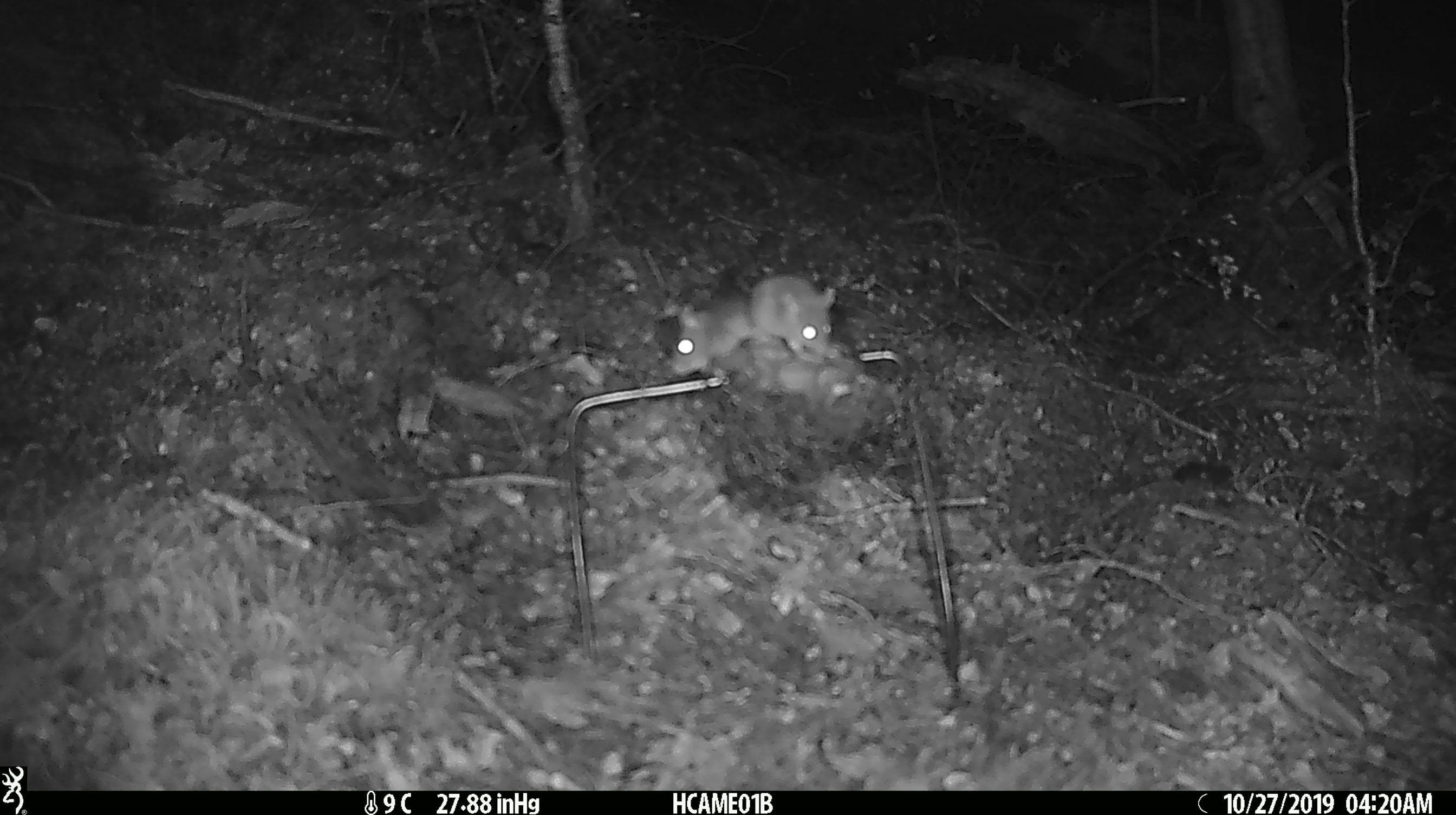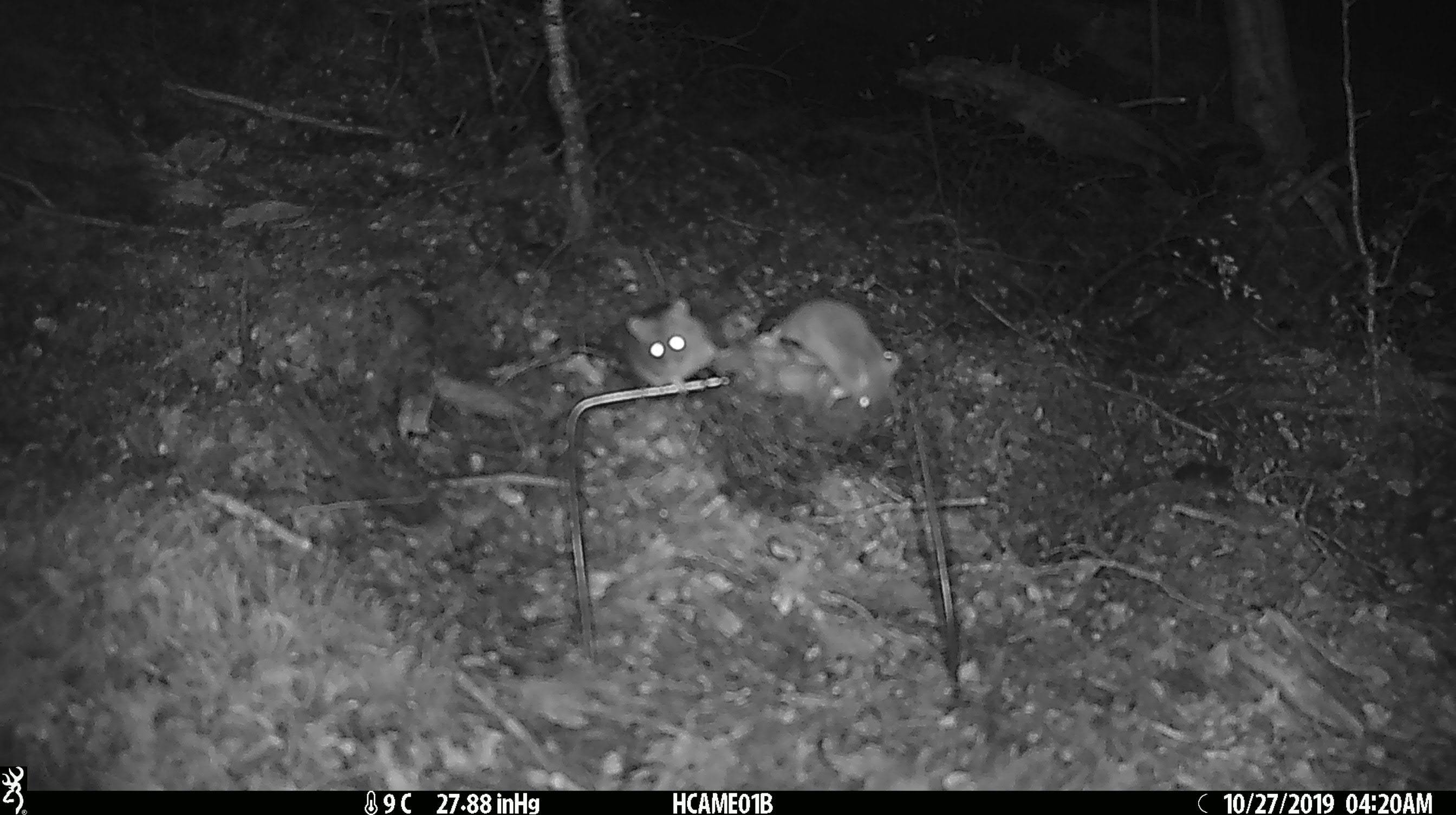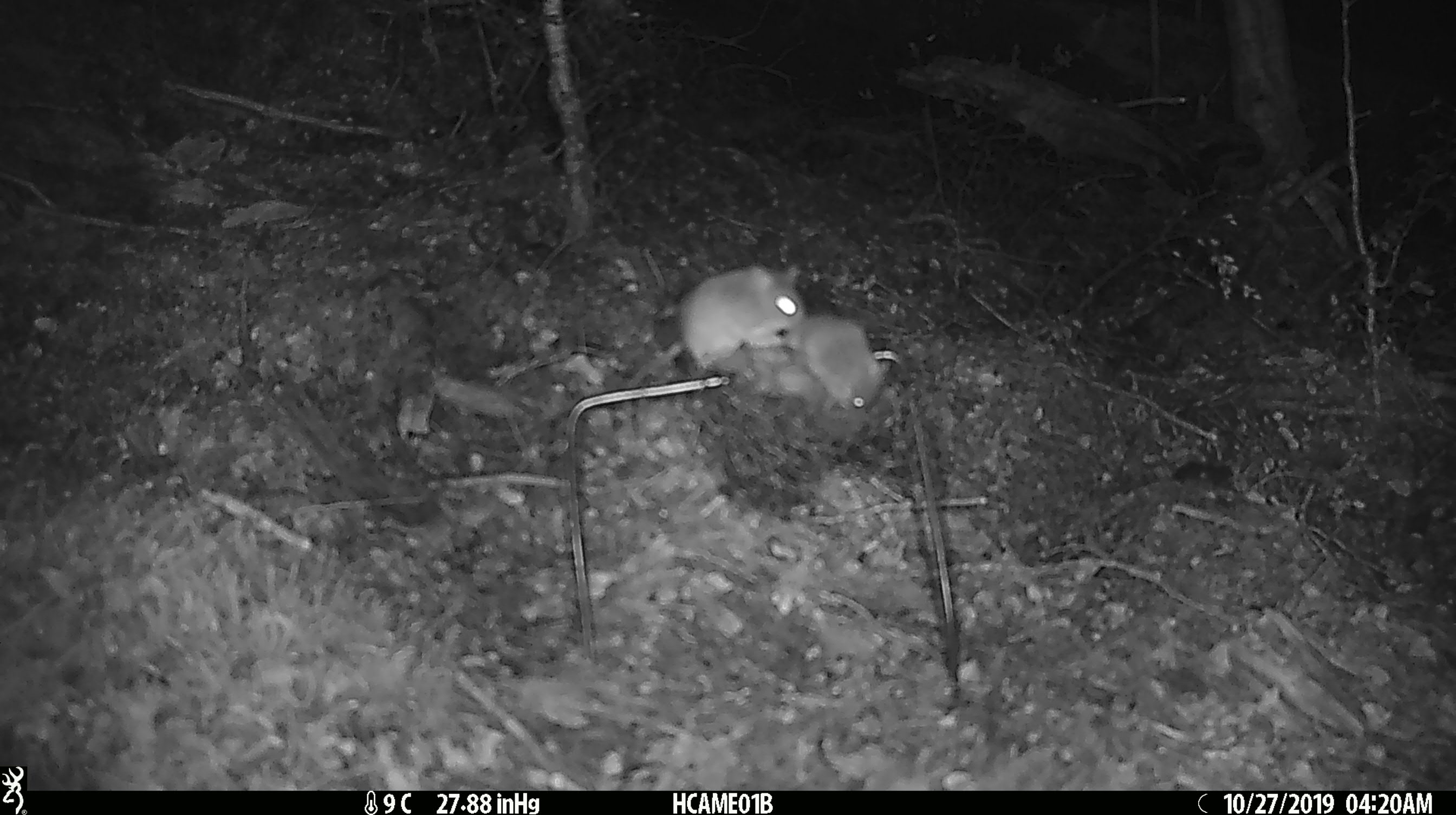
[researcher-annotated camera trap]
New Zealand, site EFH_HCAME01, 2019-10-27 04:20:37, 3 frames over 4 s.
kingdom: Animalia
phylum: Chordata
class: Mammalia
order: Rodentia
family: Muridae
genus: Mus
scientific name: Mus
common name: mouse